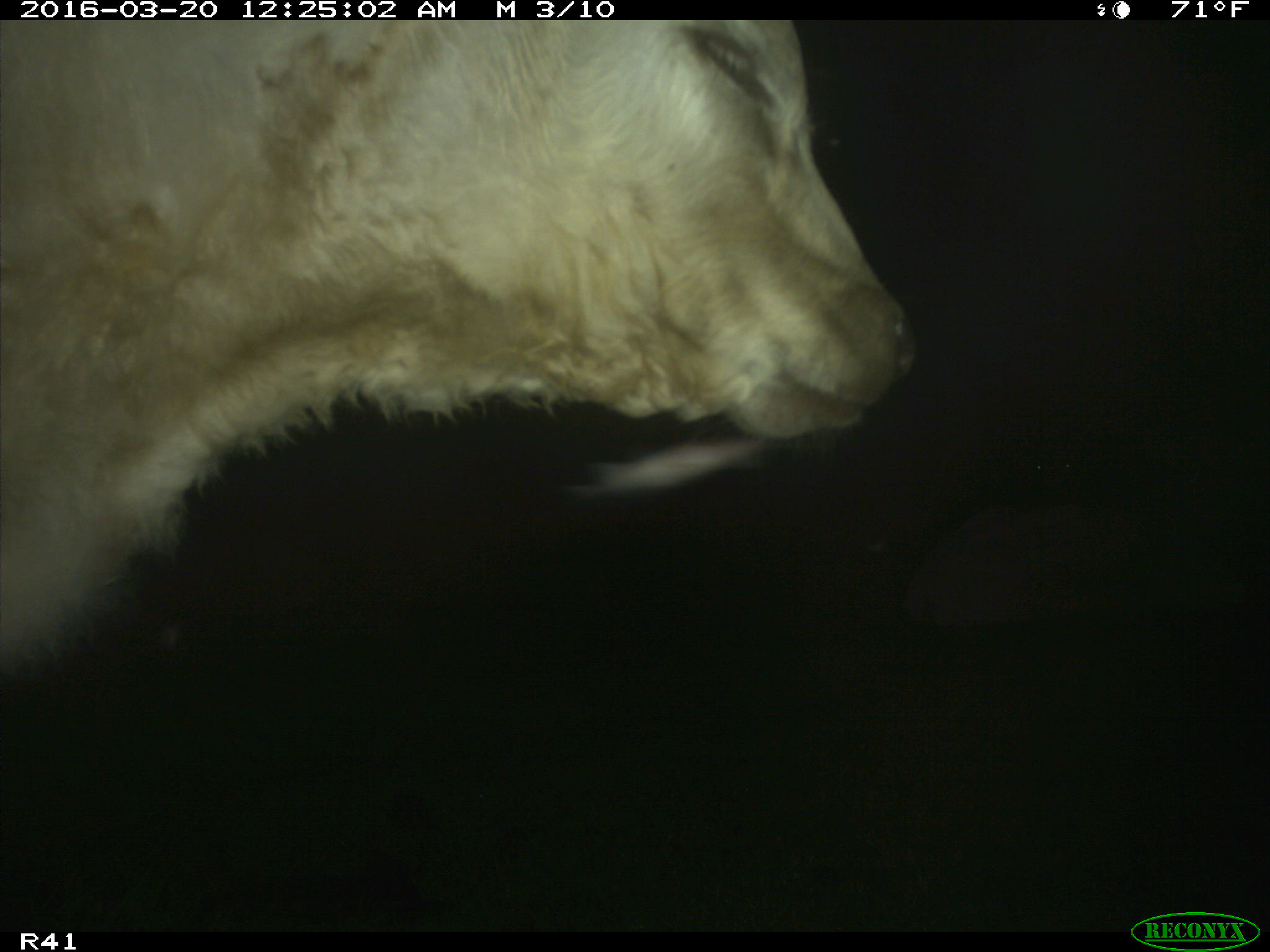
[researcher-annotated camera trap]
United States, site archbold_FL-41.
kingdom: Animalia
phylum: Chordata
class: Mammalia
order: Artiodactyla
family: Bovidae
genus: Bos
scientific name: Bos taurus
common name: domestic cow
Bos taurus (domestic cow).